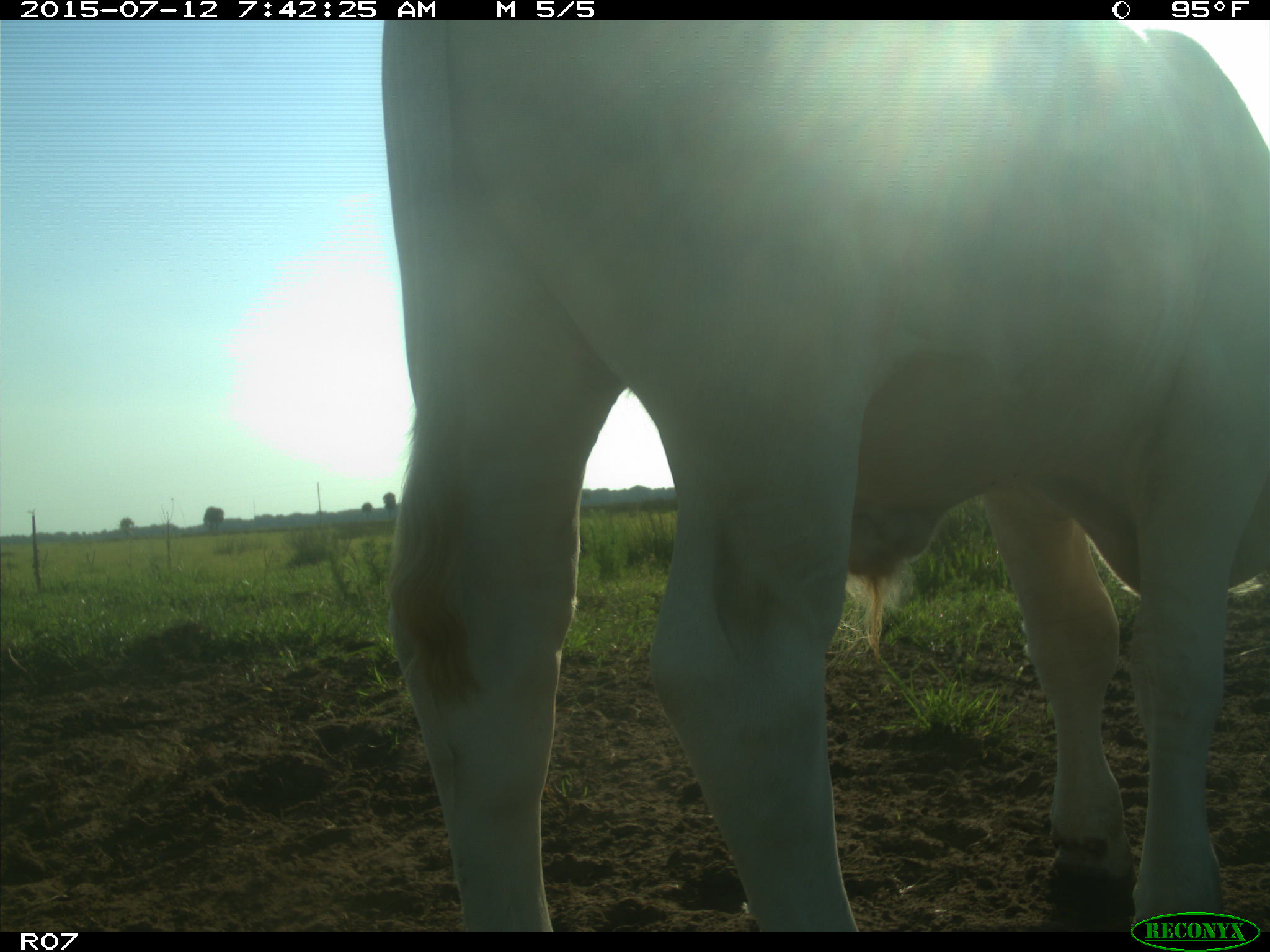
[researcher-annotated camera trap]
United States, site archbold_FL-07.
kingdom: Animalia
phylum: Chordata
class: Mammalia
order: Artiodactyla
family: Bovidae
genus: Bos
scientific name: Bos taurus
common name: domestic cow